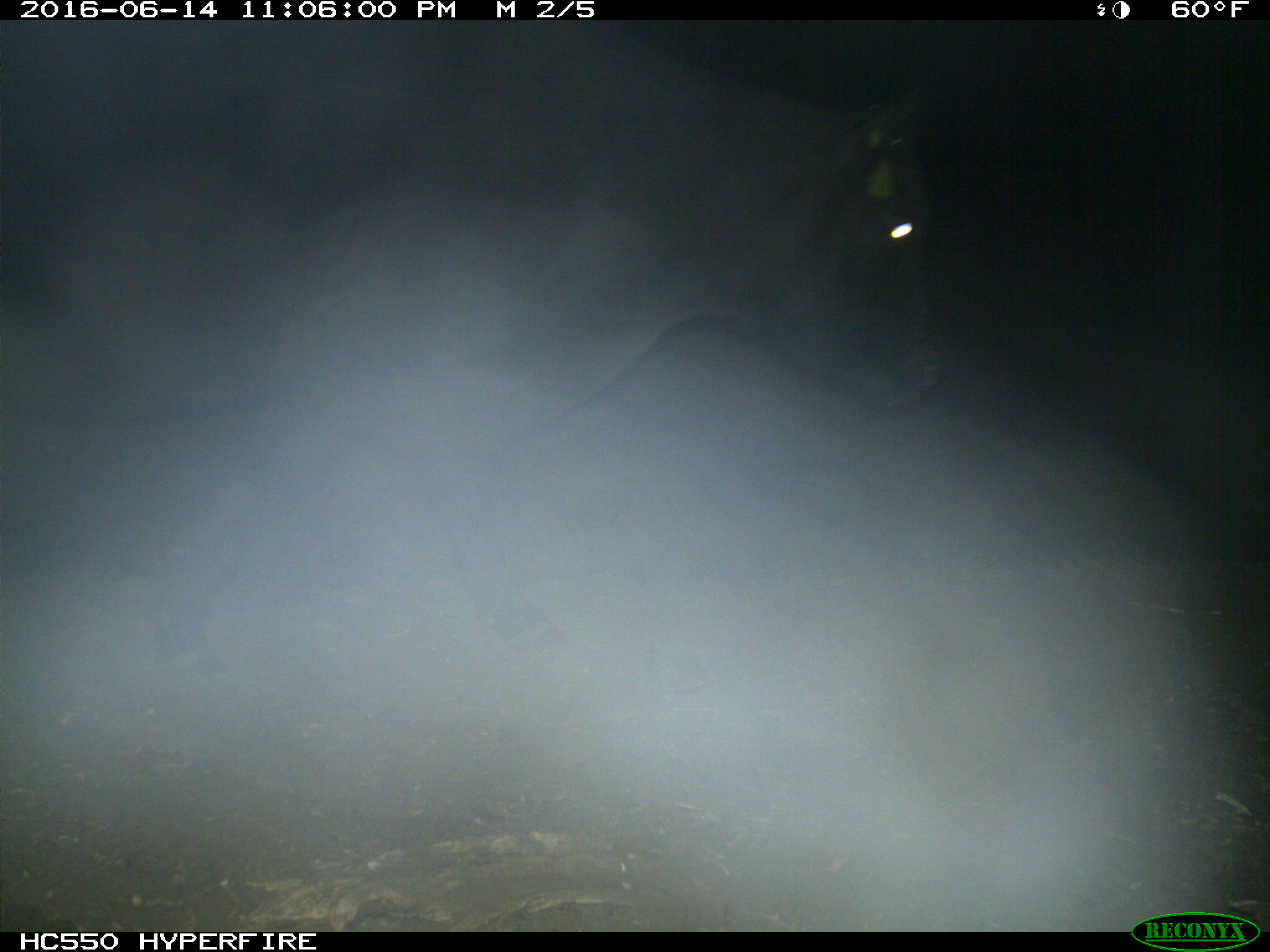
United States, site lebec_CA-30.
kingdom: Animalia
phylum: Chordata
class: Mammalia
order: Artiodactyla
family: Bovidae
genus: Bos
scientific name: Bos taurus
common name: domestic cow